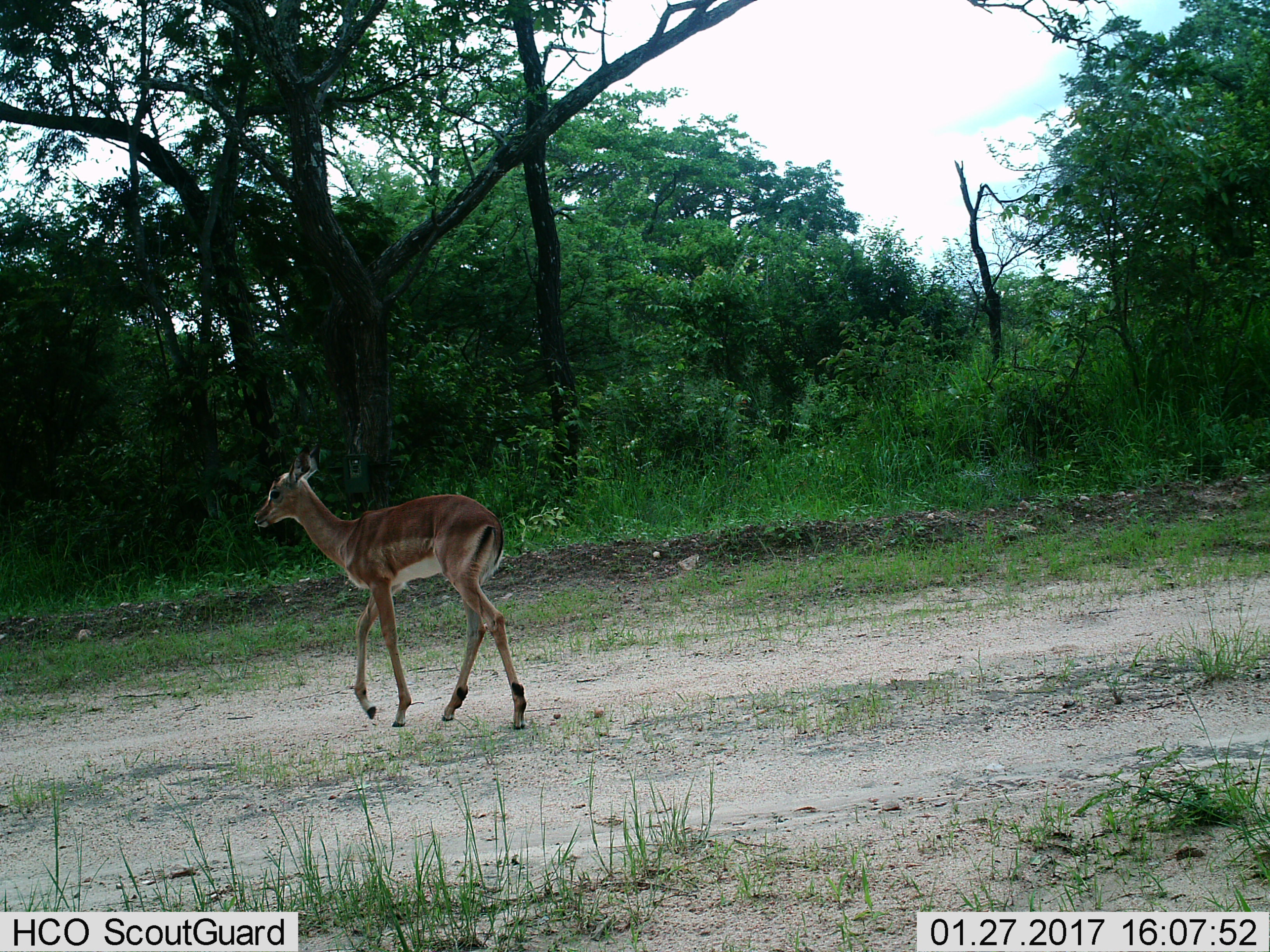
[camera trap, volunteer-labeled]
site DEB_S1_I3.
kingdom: Animalia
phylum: Chordata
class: Mammalia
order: Artiodactyla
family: Bovidae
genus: Aepyceros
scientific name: Aepyceros melampus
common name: impala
Impala (Aepyceros melampus), count 1. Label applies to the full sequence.